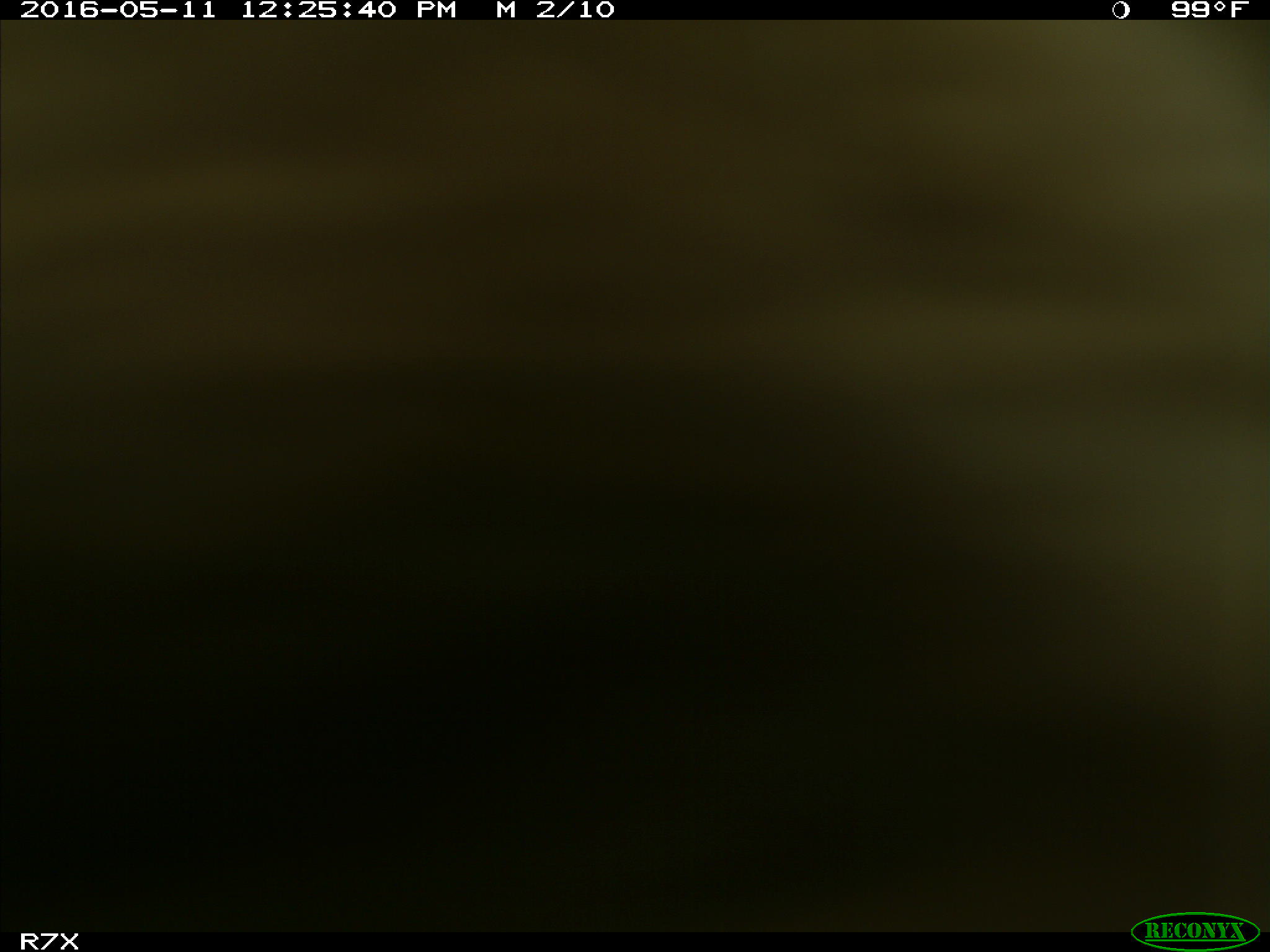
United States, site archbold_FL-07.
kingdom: Animalia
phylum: Chordata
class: Mammalia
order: Artiodactyla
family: Bovidae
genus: Bos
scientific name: Bos taurus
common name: domestic cow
Bos taurus (domestic cow).